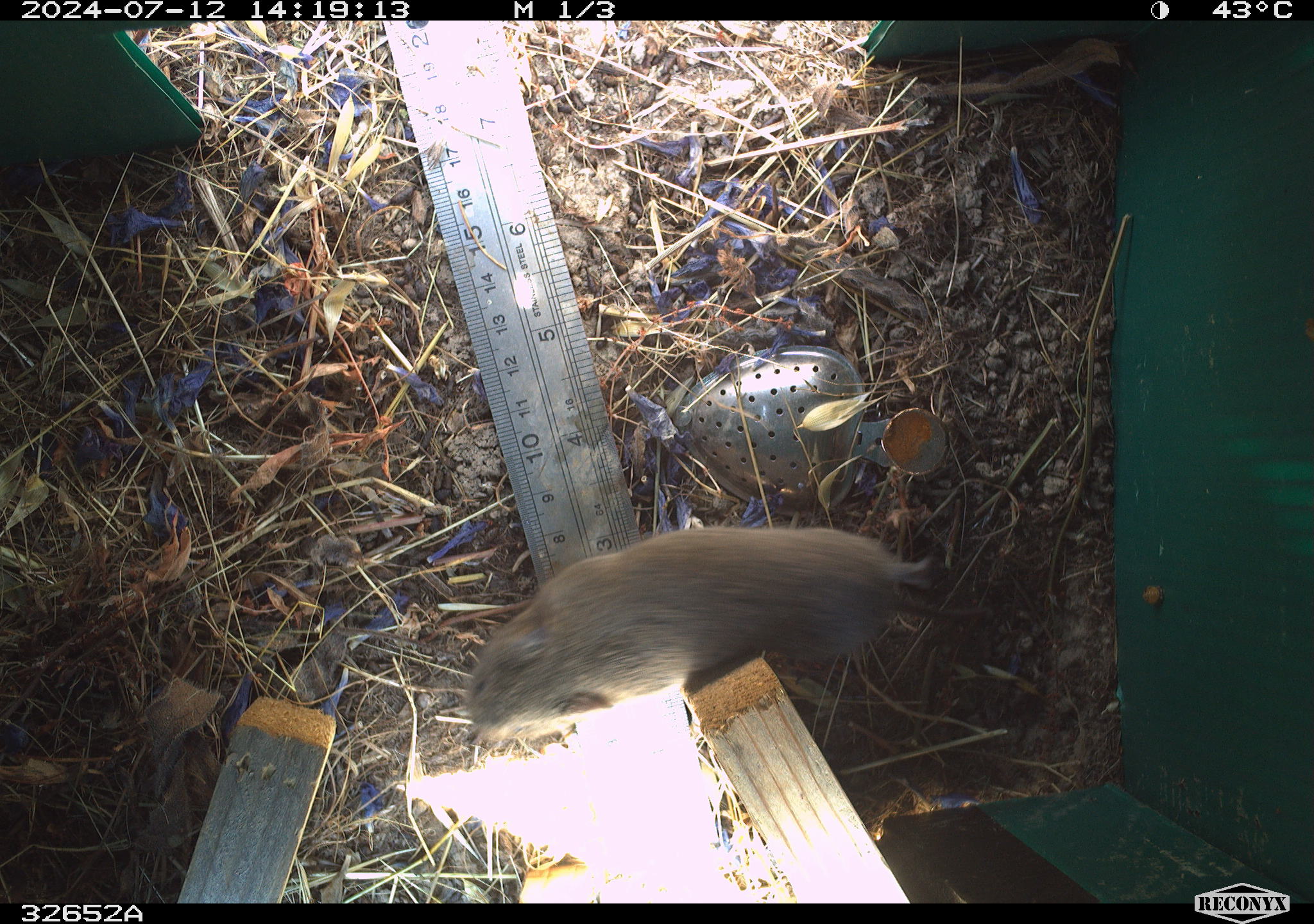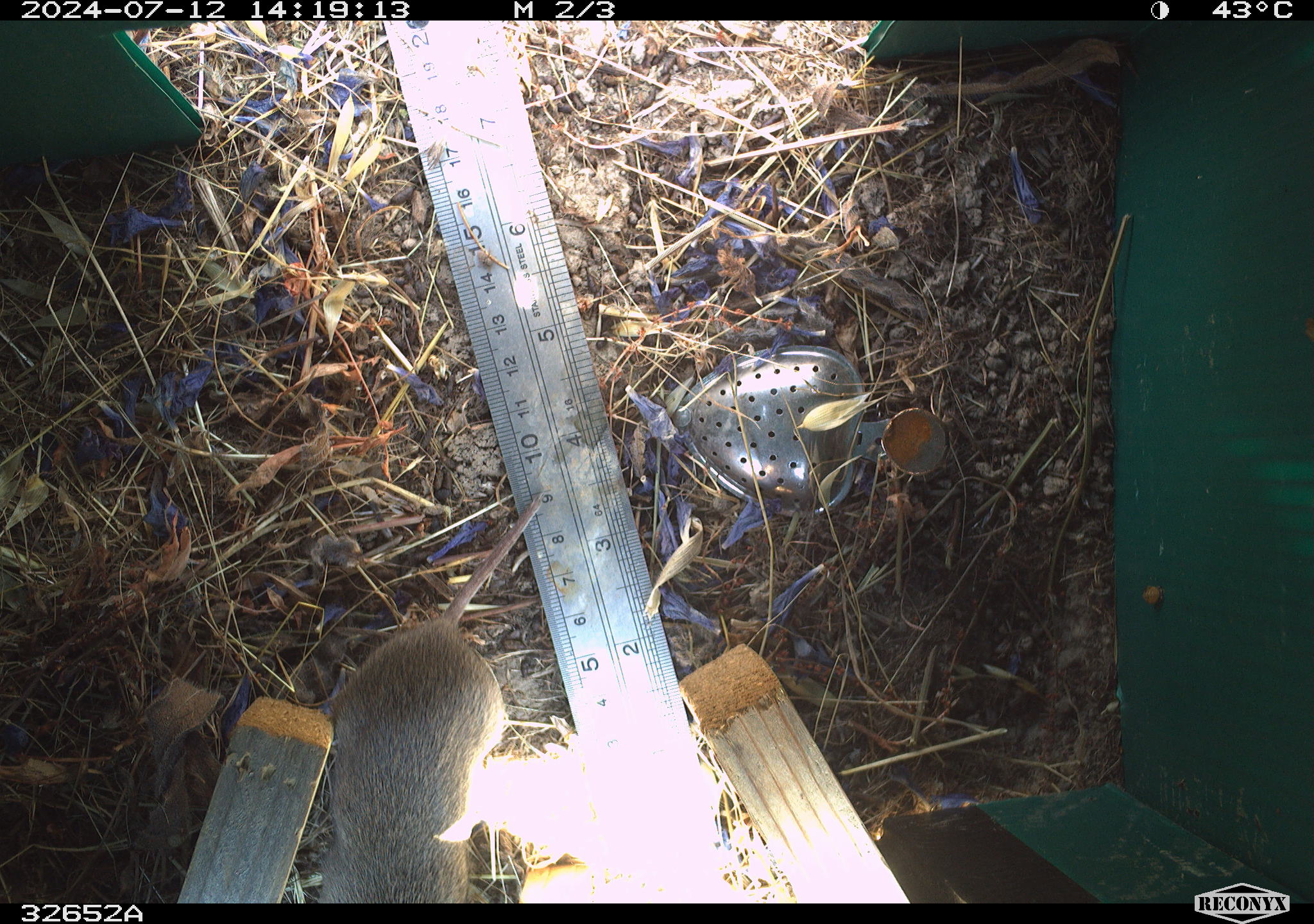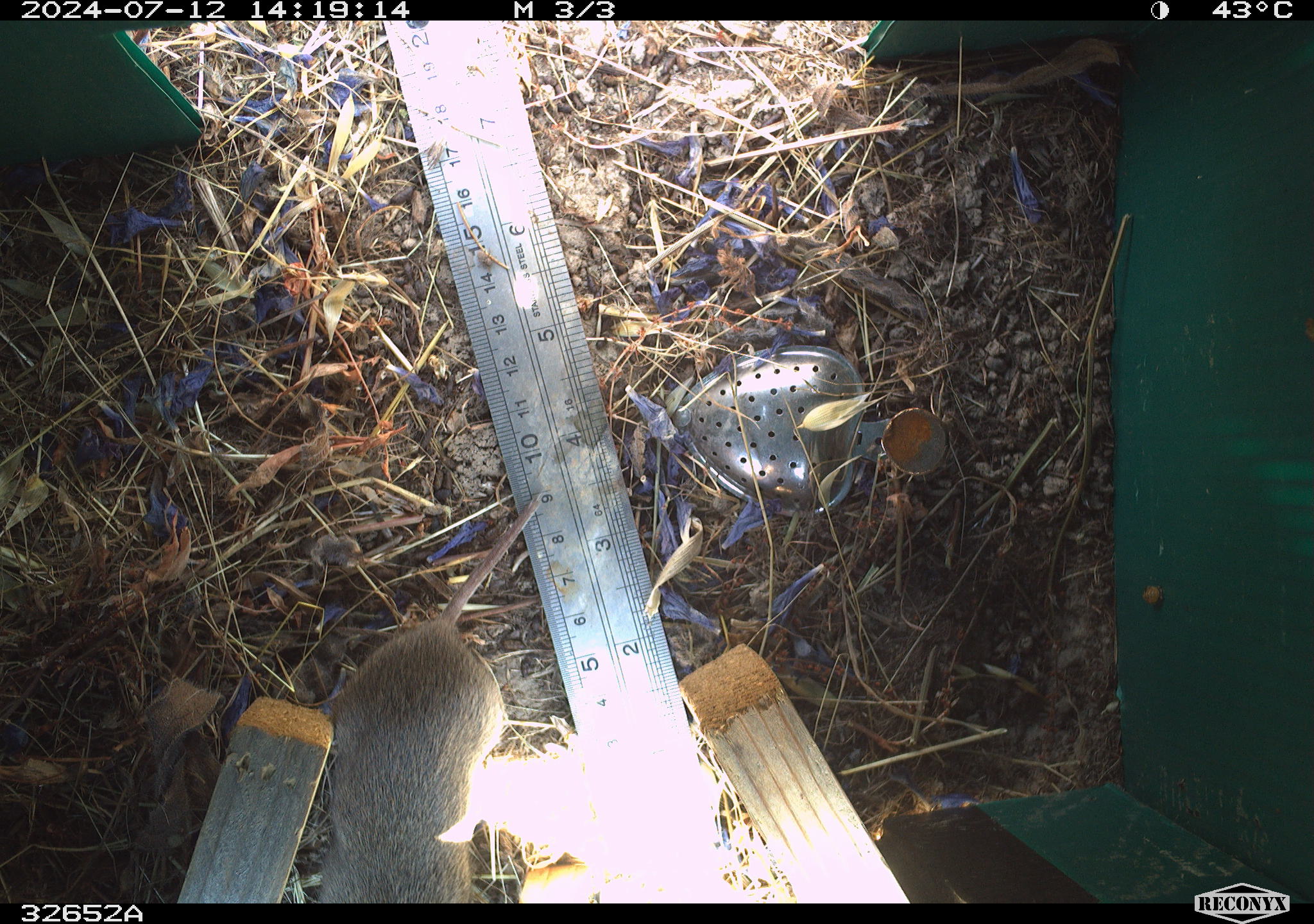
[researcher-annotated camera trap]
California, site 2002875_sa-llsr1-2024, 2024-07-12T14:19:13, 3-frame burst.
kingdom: Animalia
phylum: Chordata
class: Mammalia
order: Rodentia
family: Cricetidae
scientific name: Arvicolinae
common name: voles, lemmings, and muskrats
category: arvicolinae subfamily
Arvicolinae subfamily (voles, lemmings, and muskrats) (Arvicolinae).